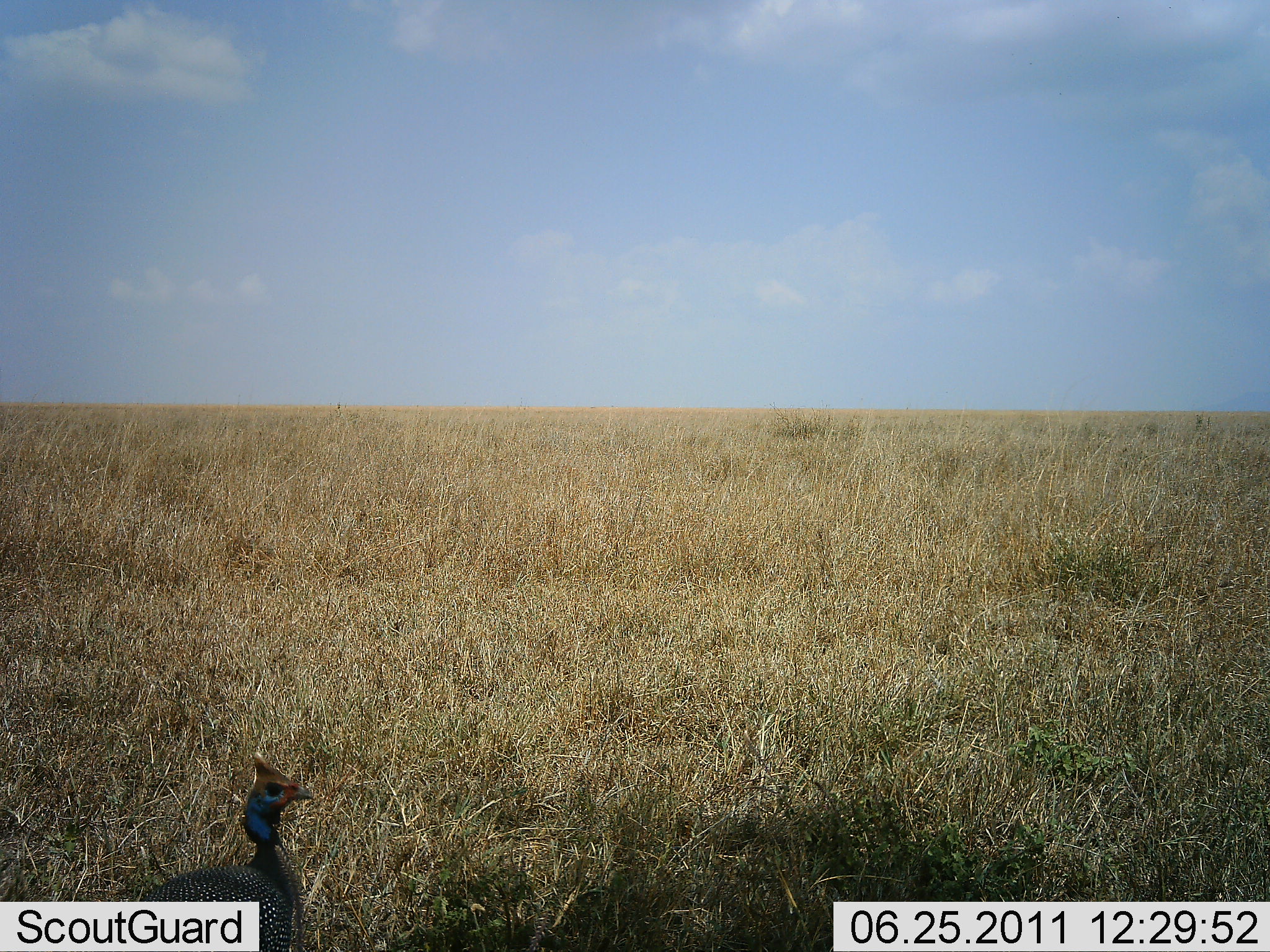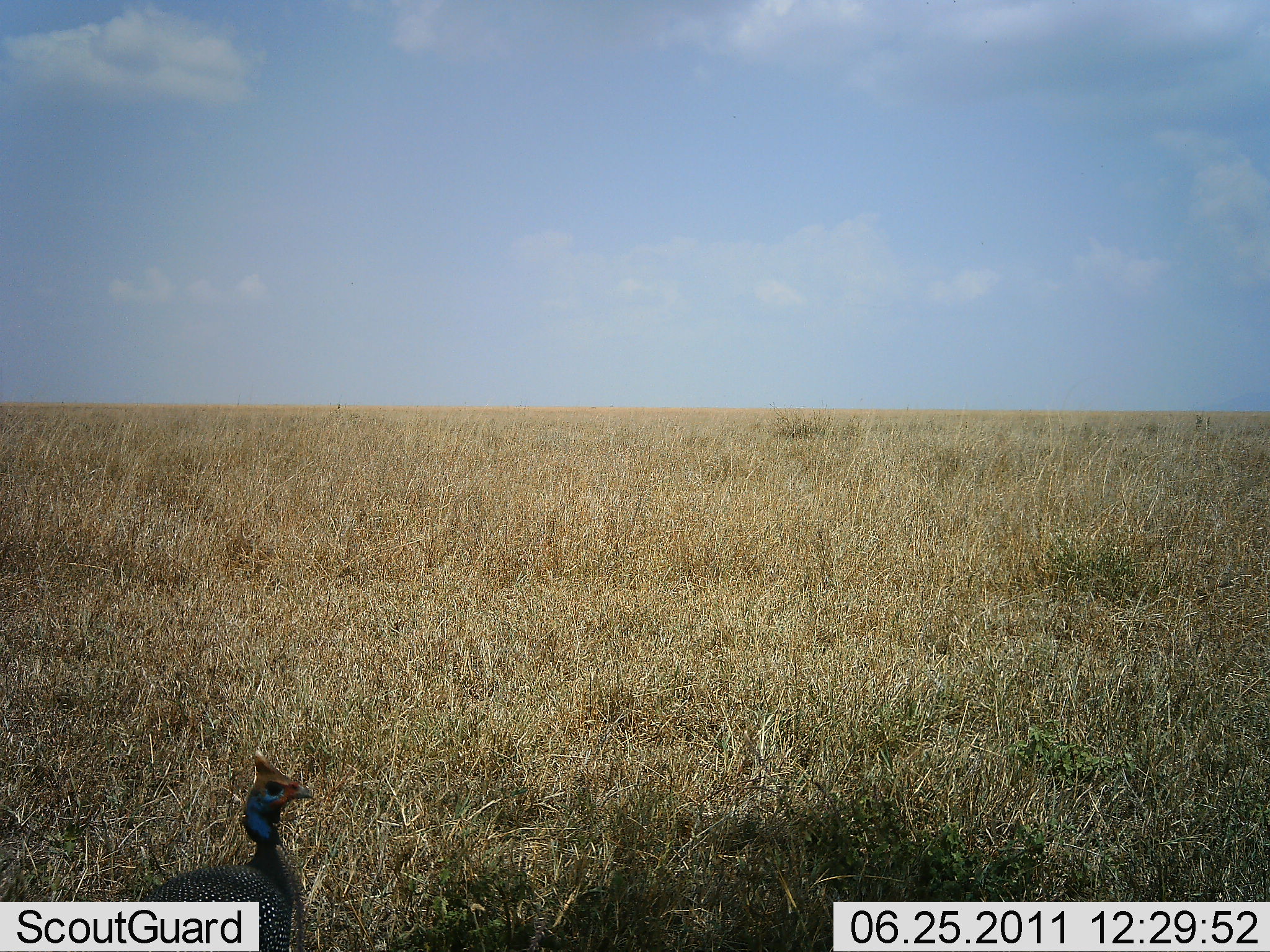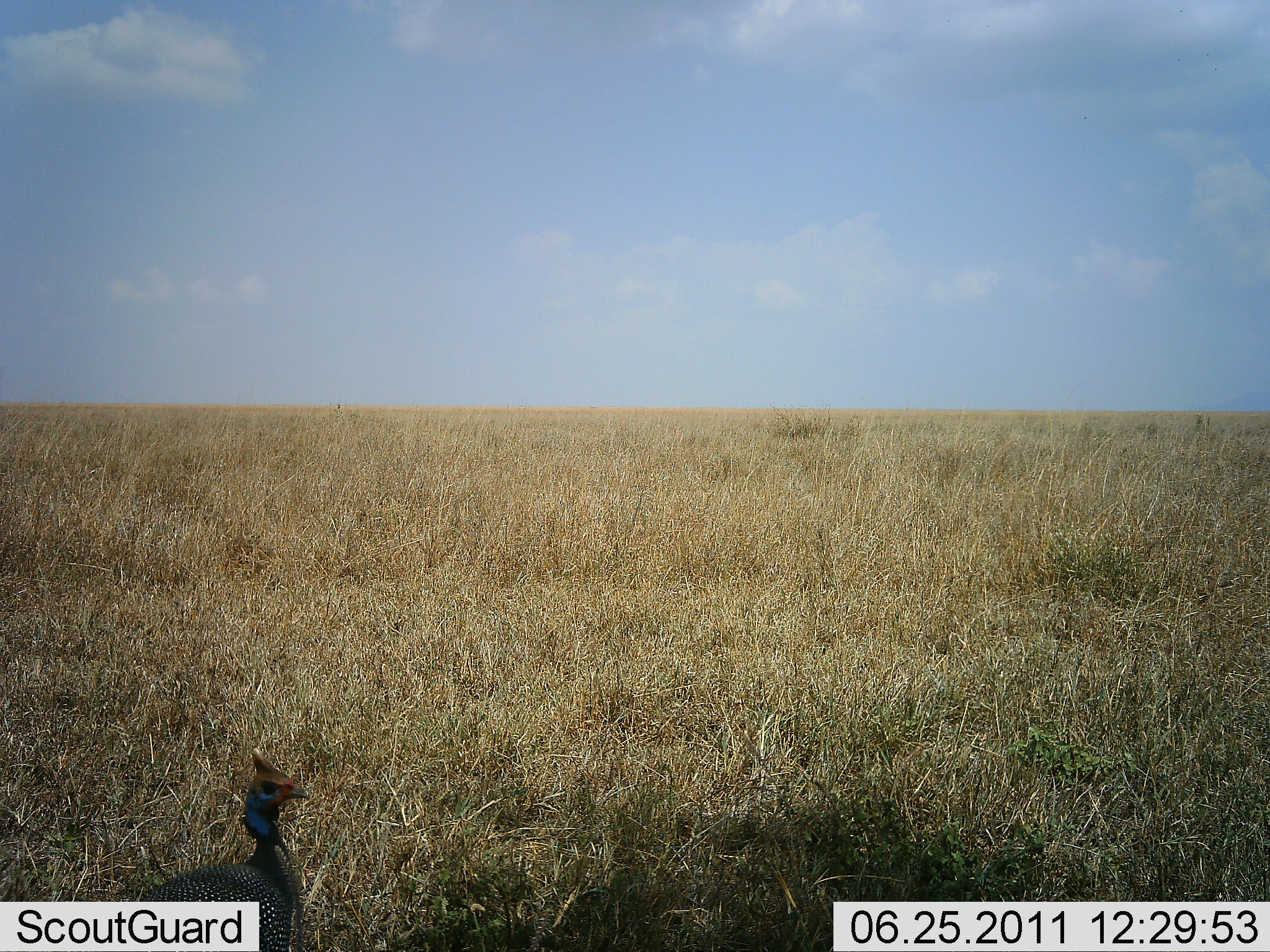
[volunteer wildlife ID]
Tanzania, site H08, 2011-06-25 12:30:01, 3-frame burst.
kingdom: Animalia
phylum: Chordata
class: Aves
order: Galliformes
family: Numididae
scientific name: Numididae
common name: guinea fowl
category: guineafowl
Guineafowl (guinea fowl) (Numididae), count 1. Behavior (volunteer vote fractions): standing 100%, resting 0%, moving 0%, interacting 0%. Young present (vote fraction): 0%. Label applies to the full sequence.